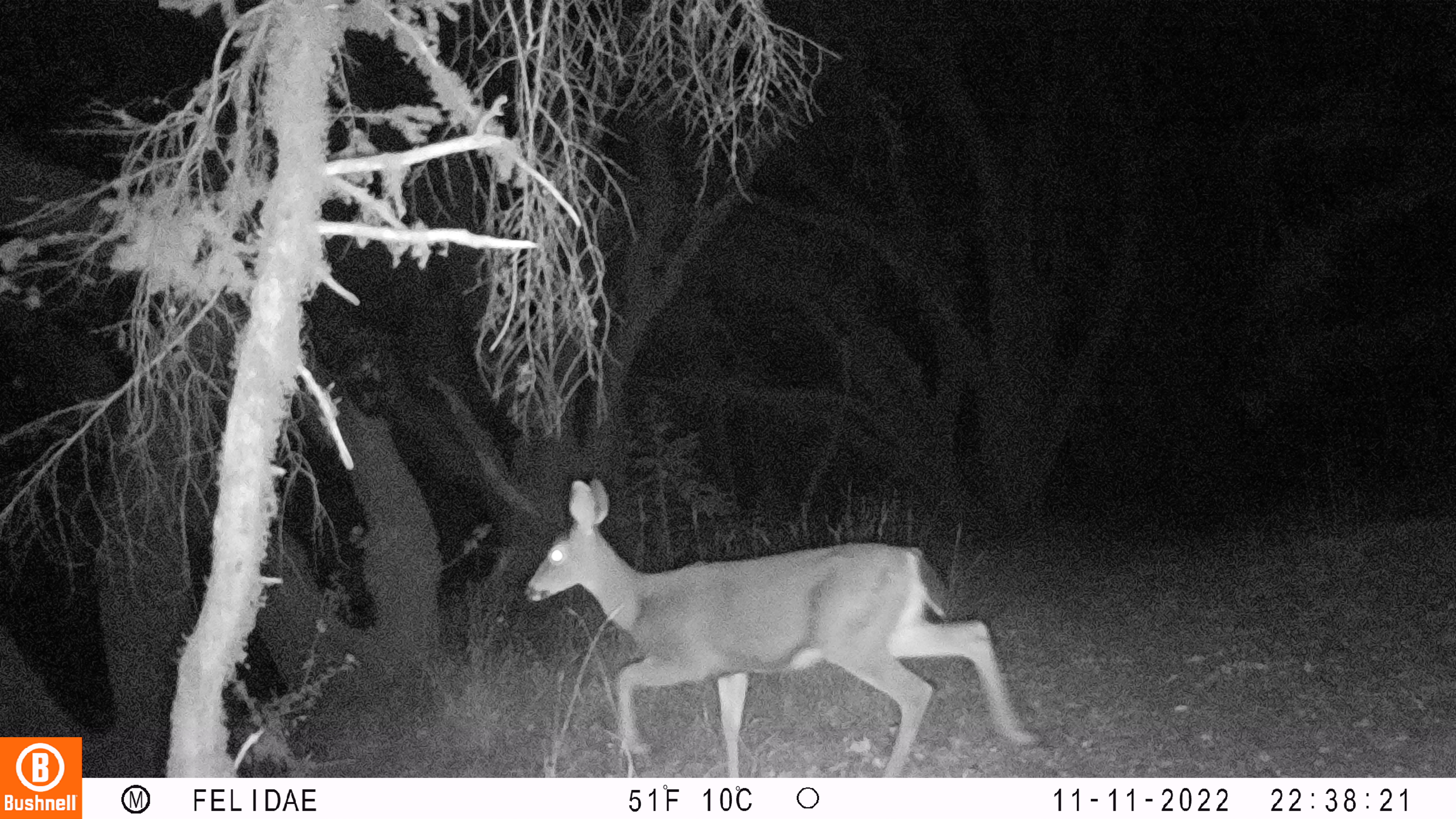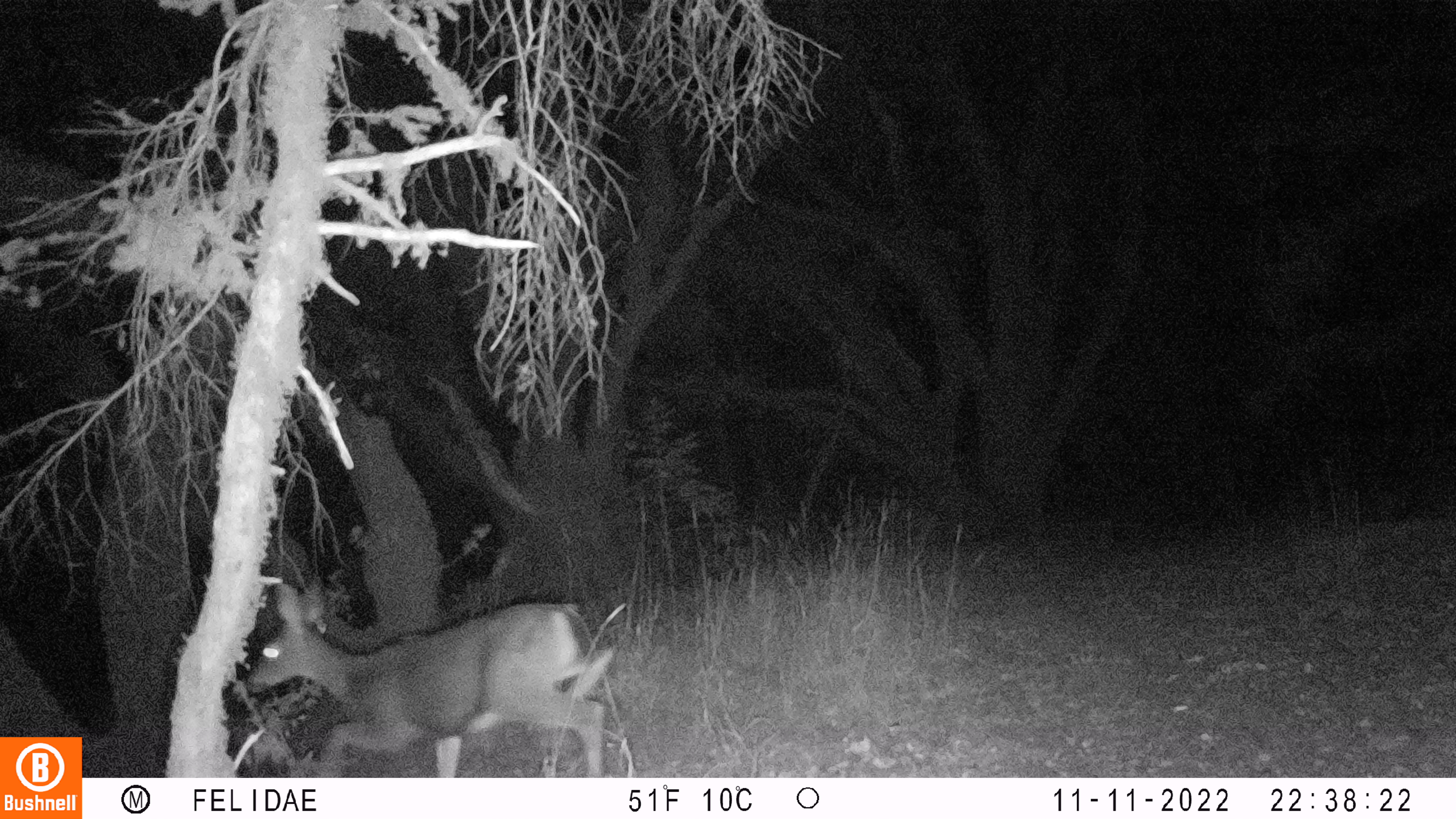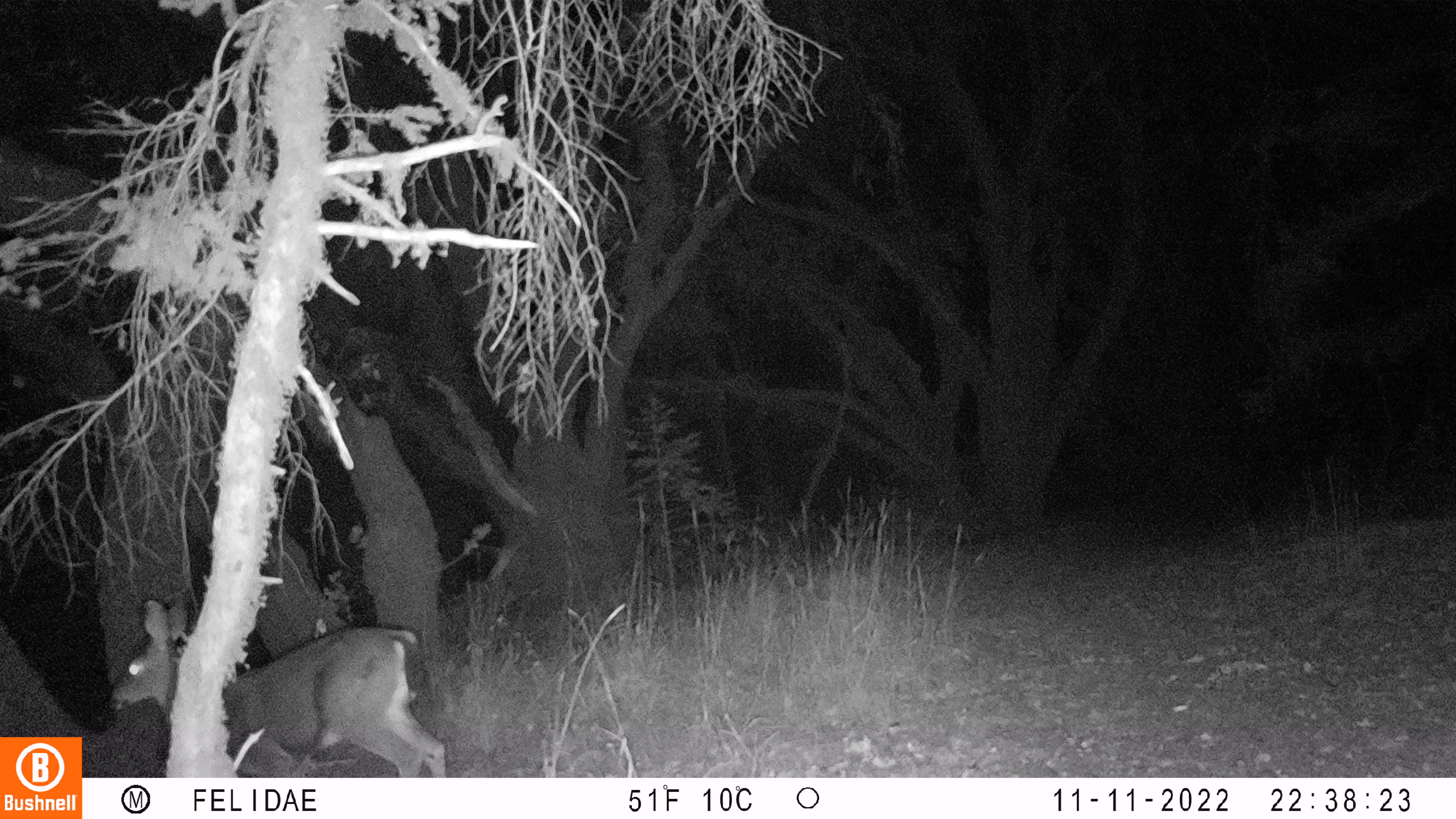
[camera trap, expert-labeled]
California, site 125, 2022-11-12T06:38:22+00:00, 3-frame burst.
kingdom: Animalia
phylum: Chordata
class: Mammalia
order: Artiodactyla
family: Cervidae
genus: Odocoileus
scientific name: Odocoileus hemionus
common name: mule deer